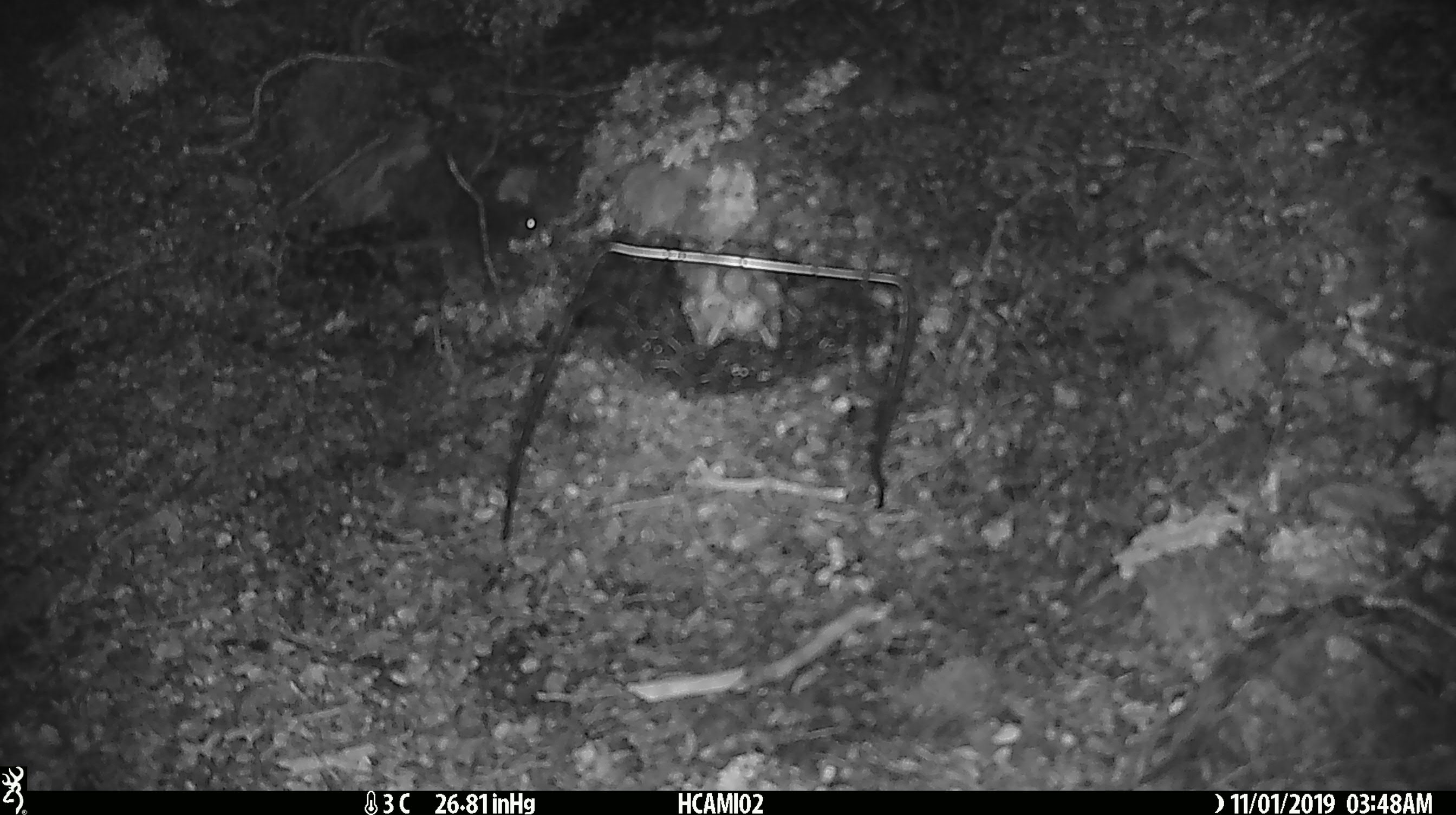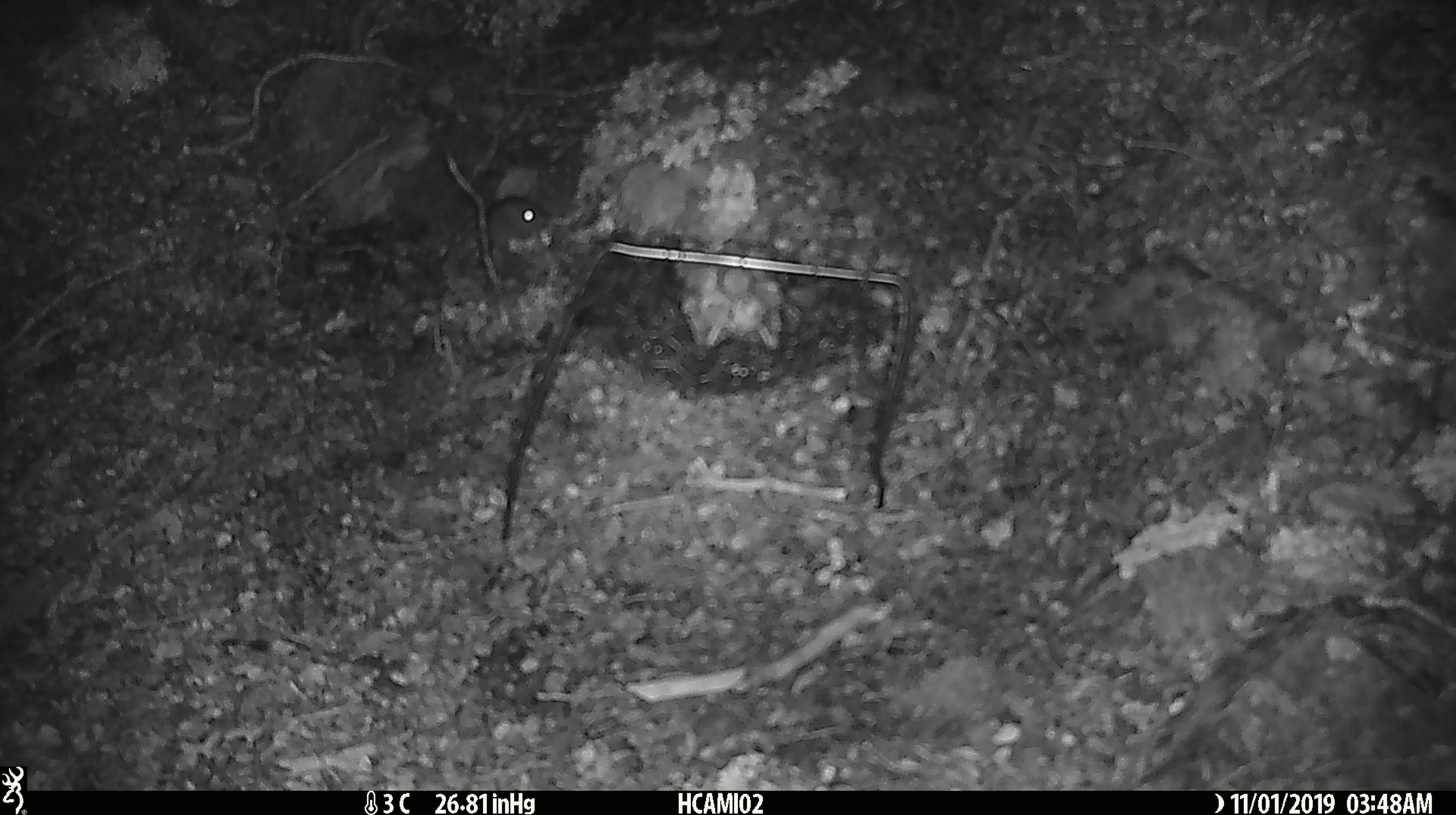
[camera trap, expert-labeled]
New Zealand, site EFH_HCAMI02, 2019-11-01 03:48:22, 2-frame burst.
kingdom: Animalia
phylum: Chordata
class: Mammalia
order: Rodentia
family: Muridae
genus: Mus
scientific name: Mus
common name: mouse